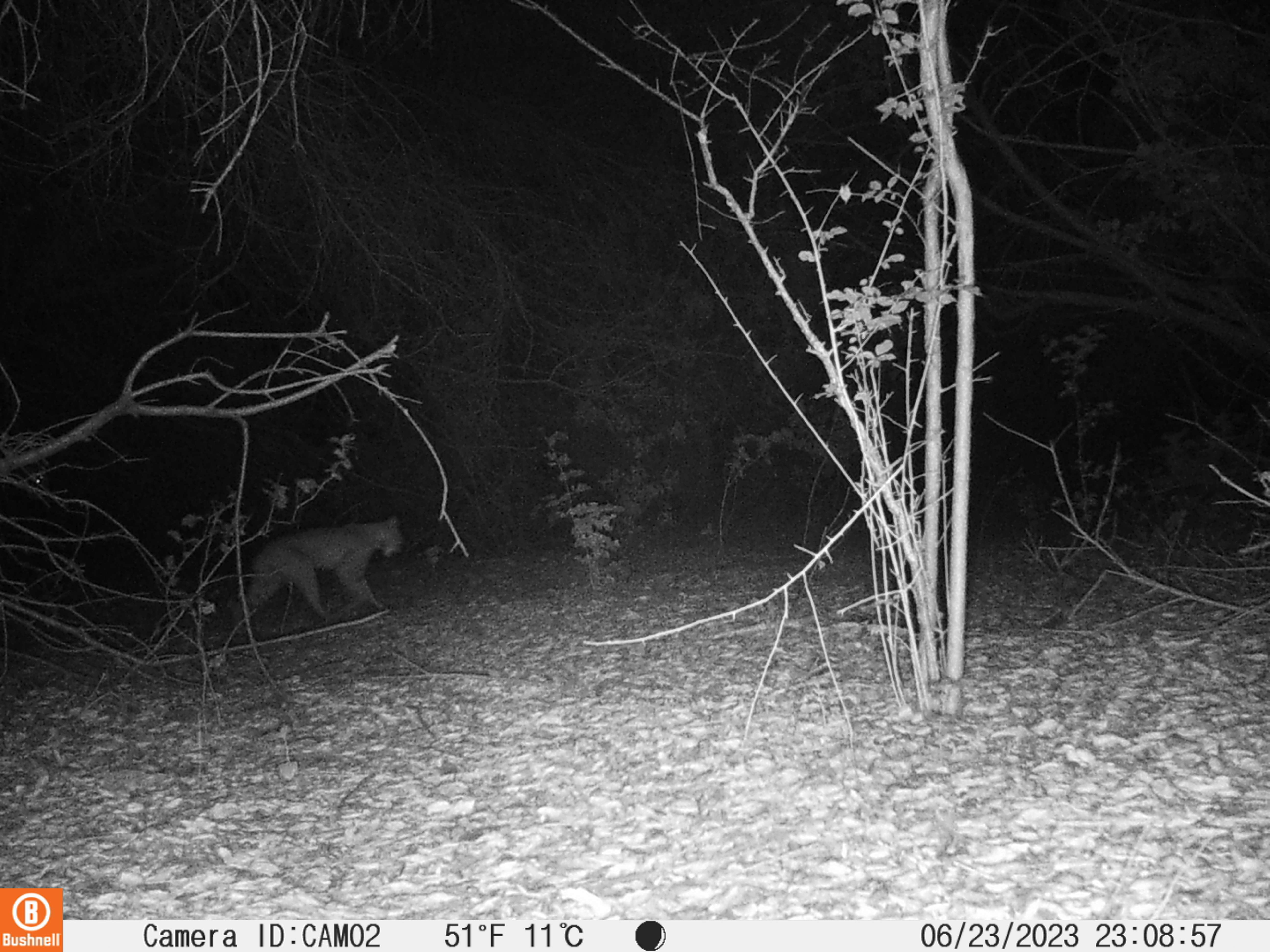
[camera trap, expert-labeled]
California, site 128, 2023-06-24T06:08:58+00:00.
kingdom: Animalia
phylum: Chordata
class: Mammalia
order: Carnivora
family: Felidae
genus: Lynx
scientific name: Lynx rufus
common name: bobcat